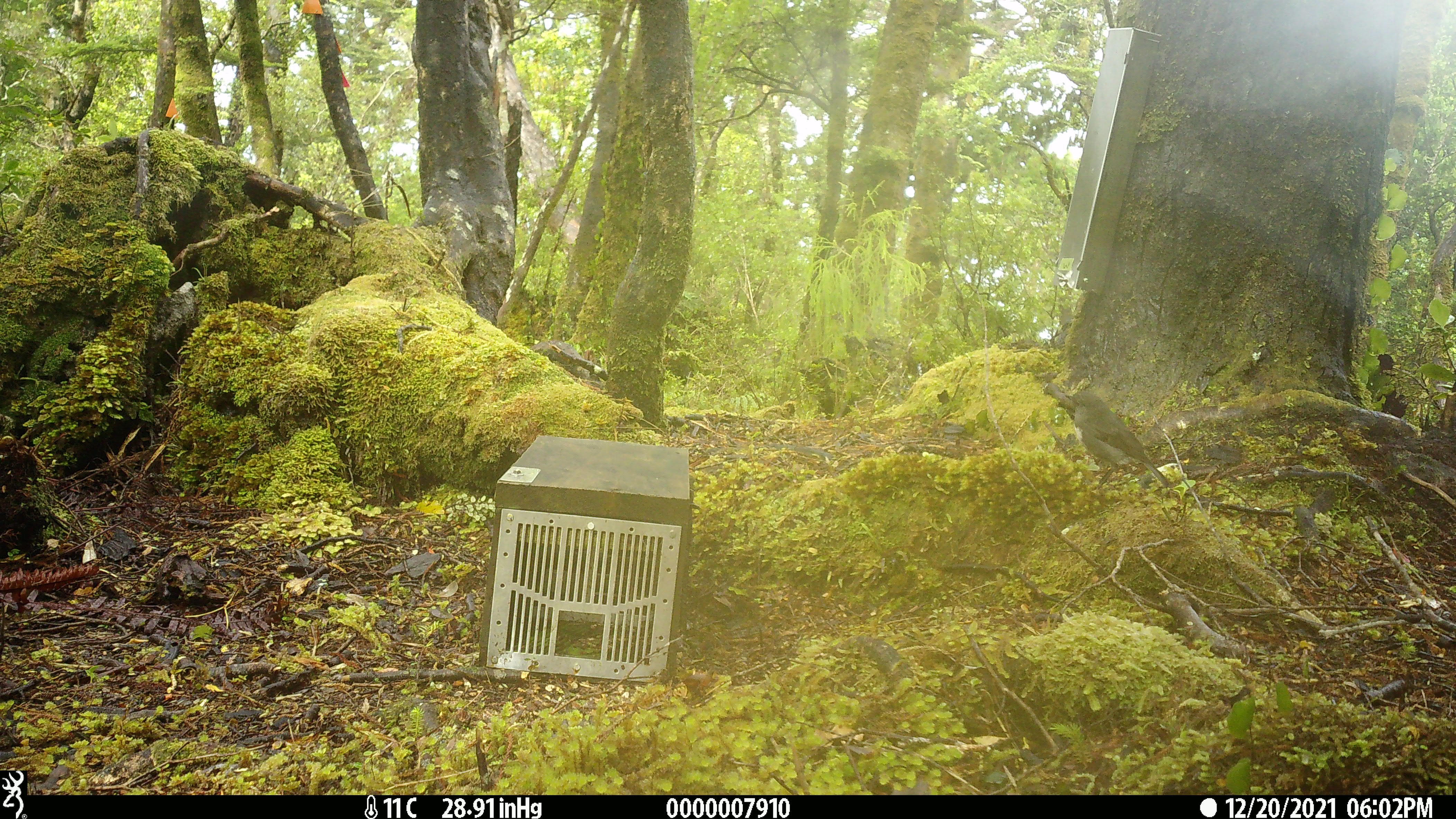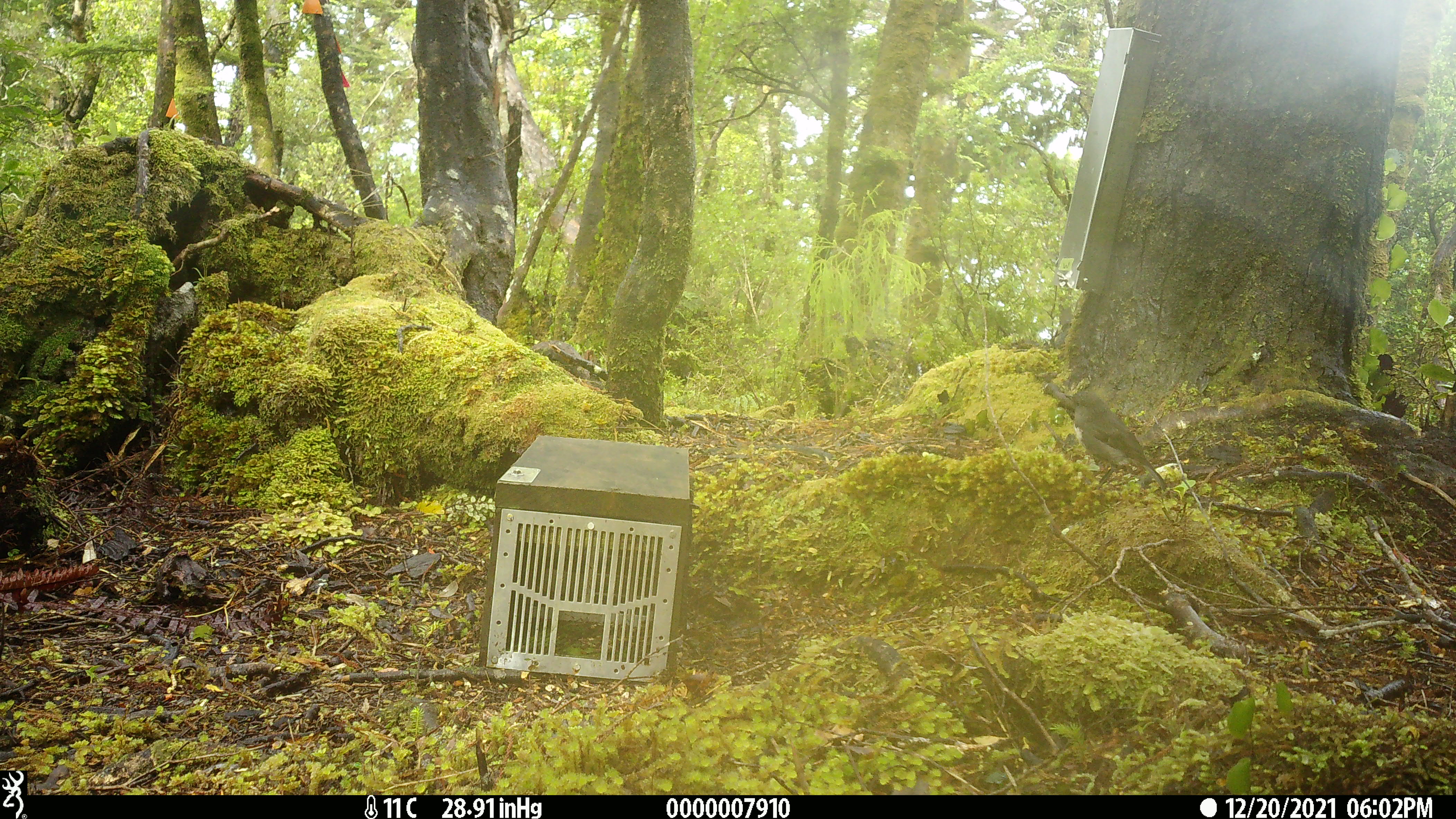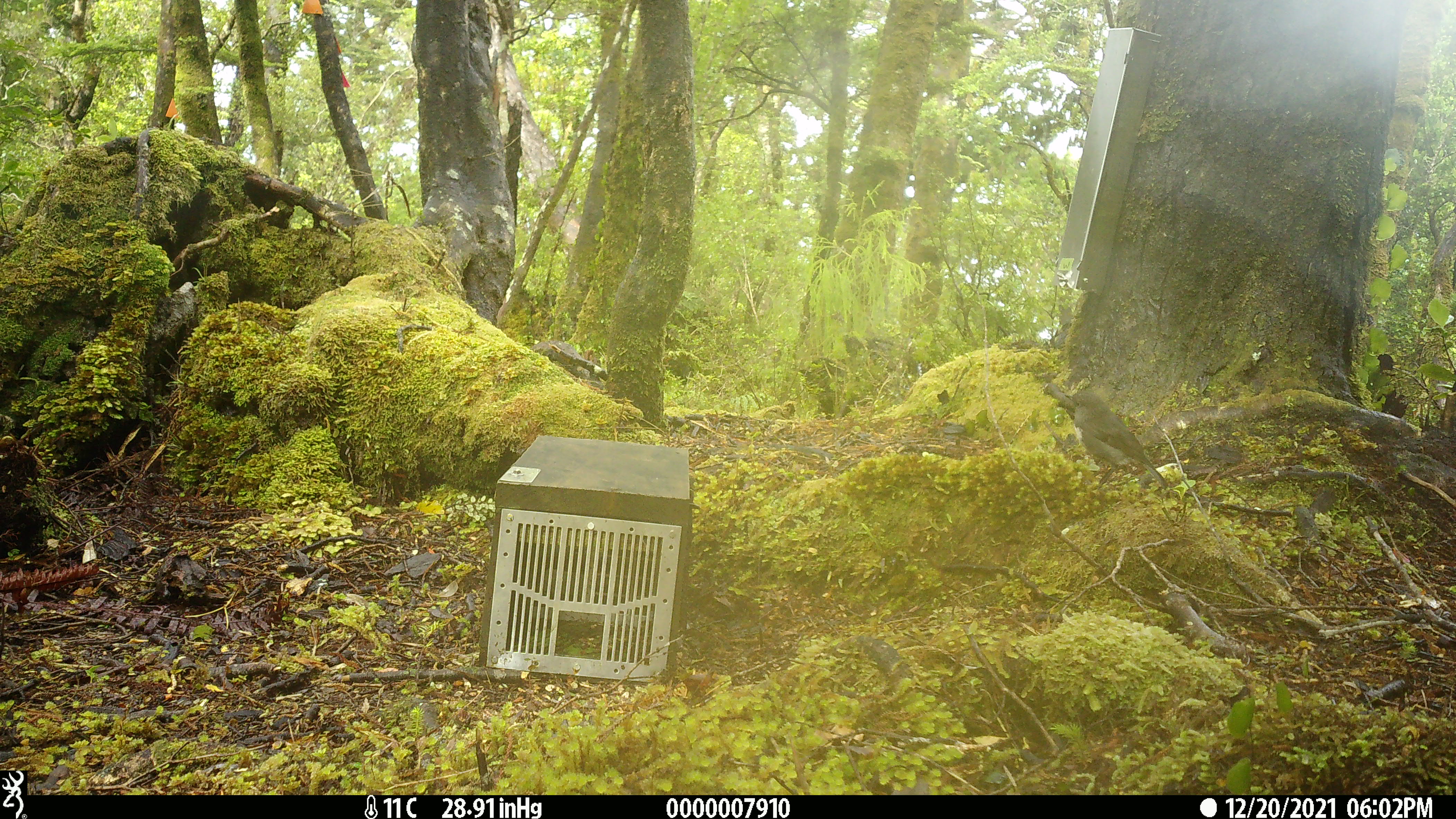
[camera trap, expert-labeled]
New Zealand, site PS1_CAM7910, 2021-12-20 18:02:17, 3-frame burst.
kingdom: Animalia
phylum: Chordata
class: Aves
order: Passeriformes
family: Petroicidae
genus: Petroica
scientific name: Petroica australis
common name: new zealand robin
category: robin